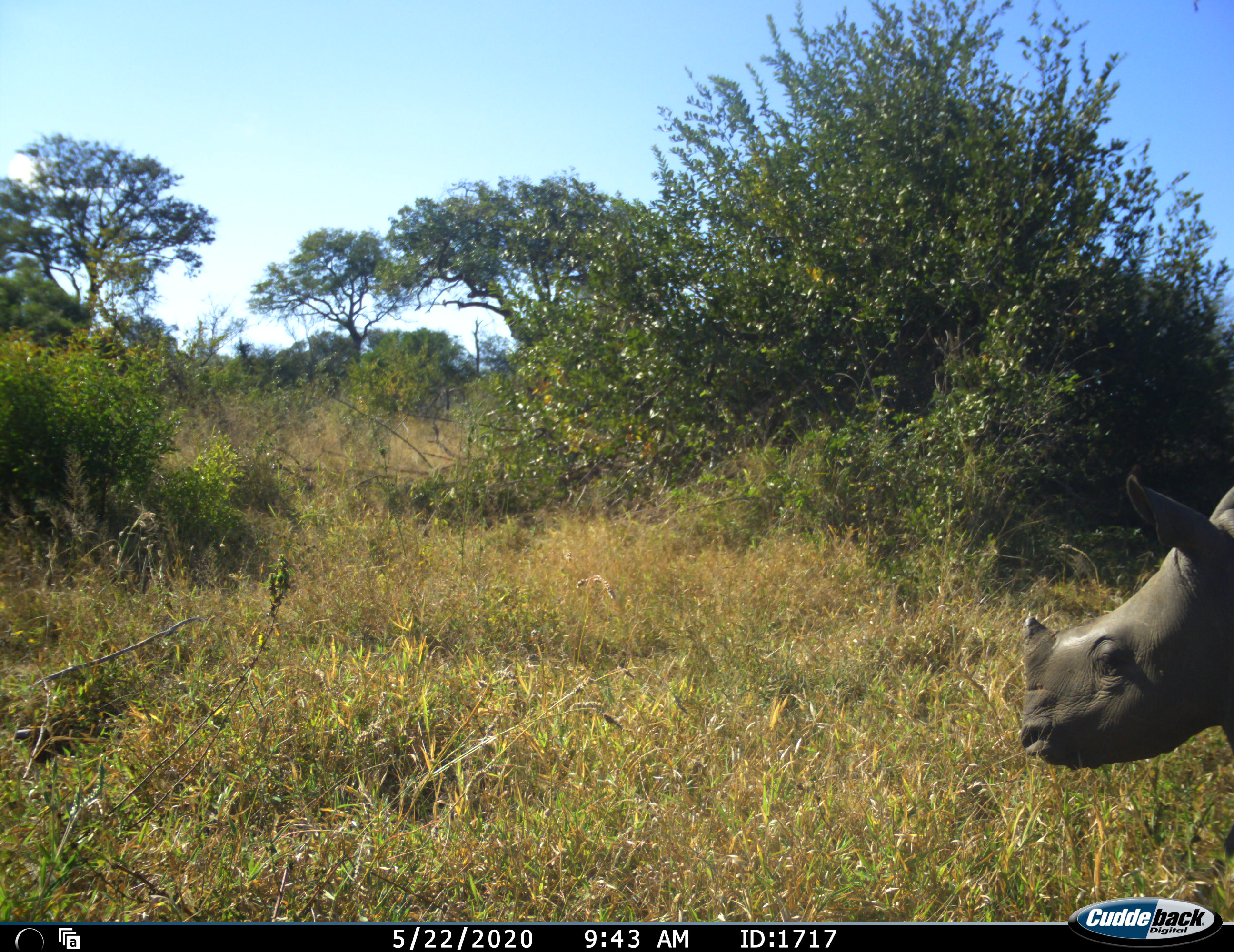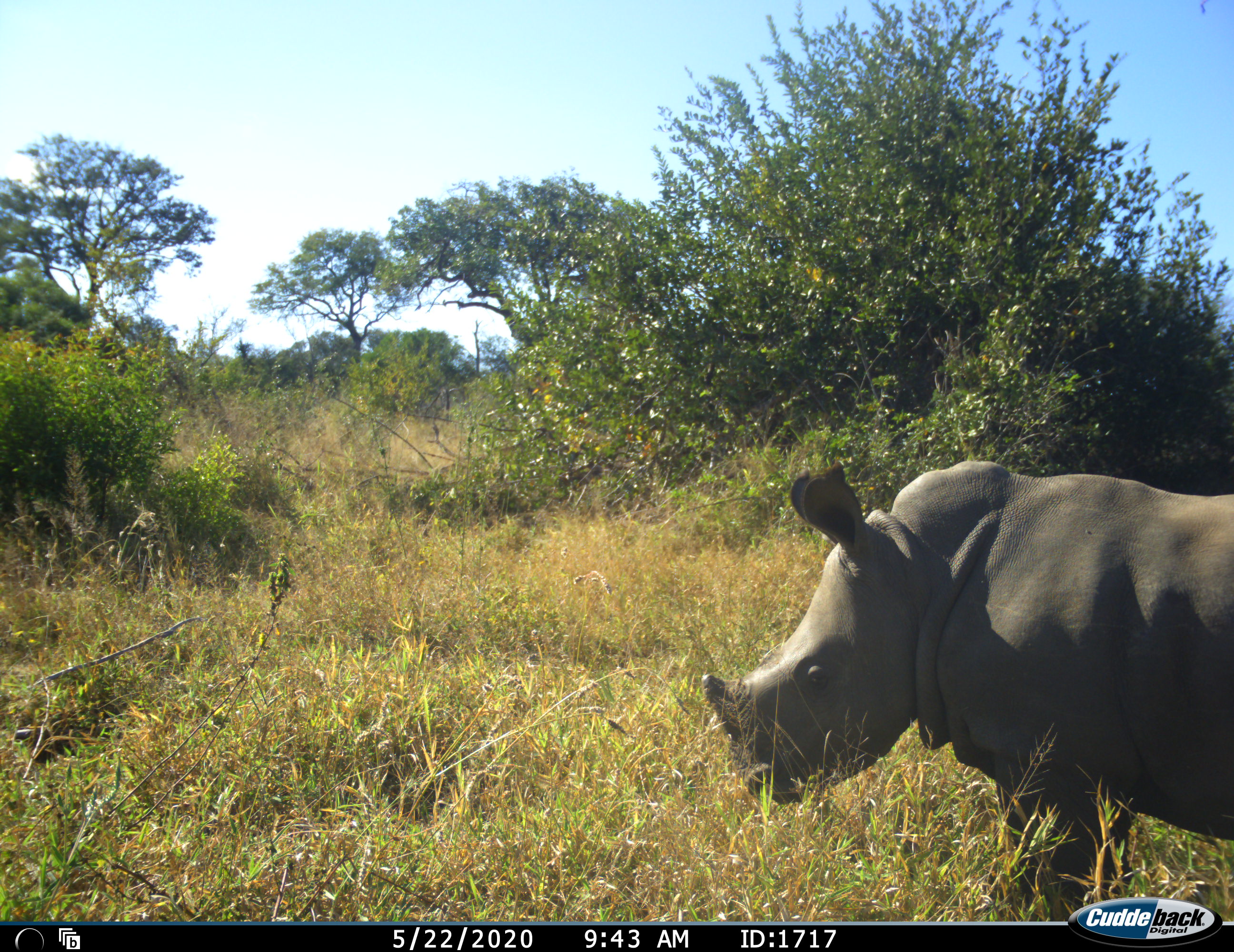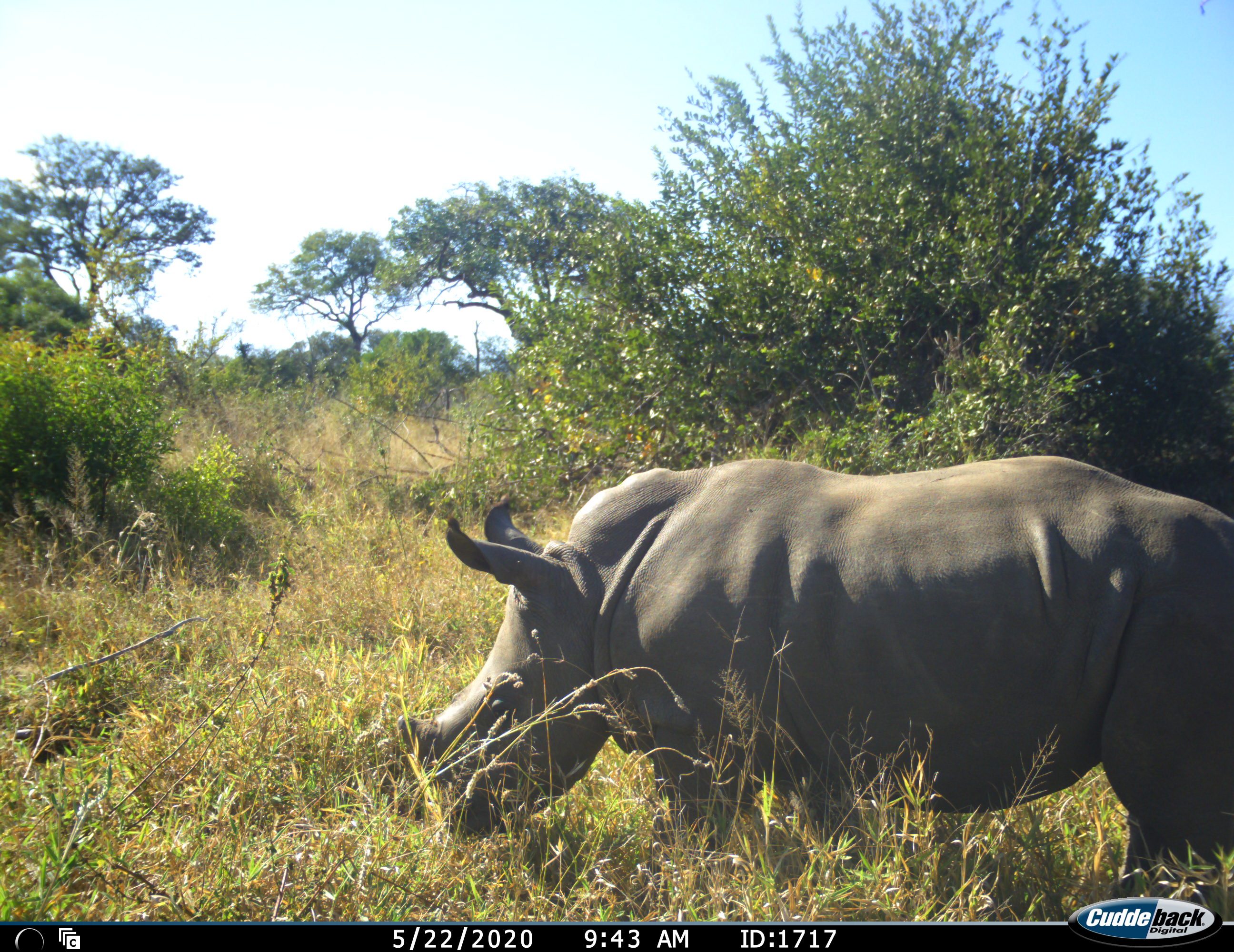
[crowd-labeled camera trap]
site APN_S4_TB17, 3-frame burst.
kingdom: Animalia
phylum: Chordata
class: Mammalia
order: Perissodactyla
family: Rhinocerotidae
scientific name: Rhinocerotidae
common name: unknown rhinoceros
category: rhinocerosunknown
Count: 1.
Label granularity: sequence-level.